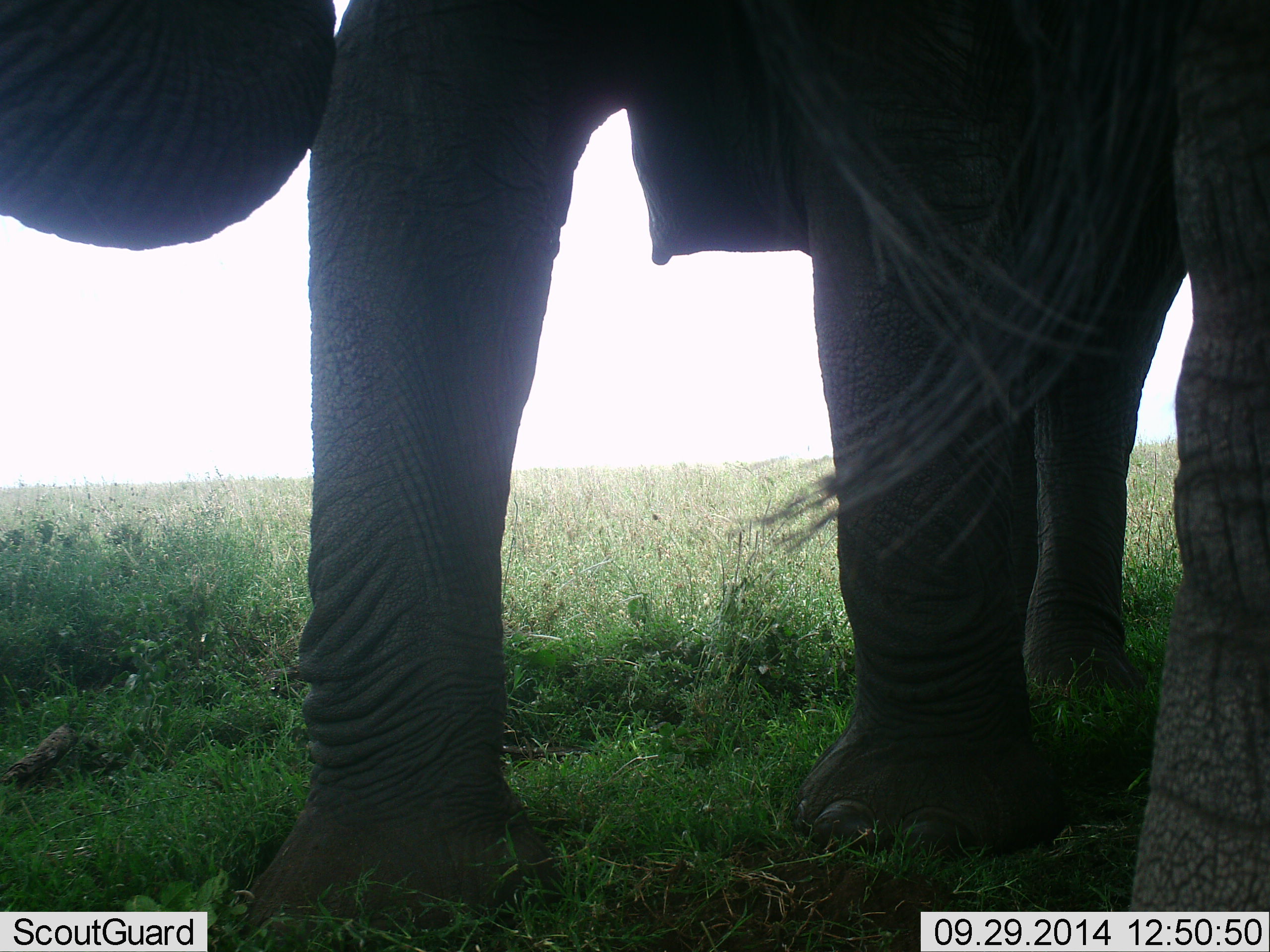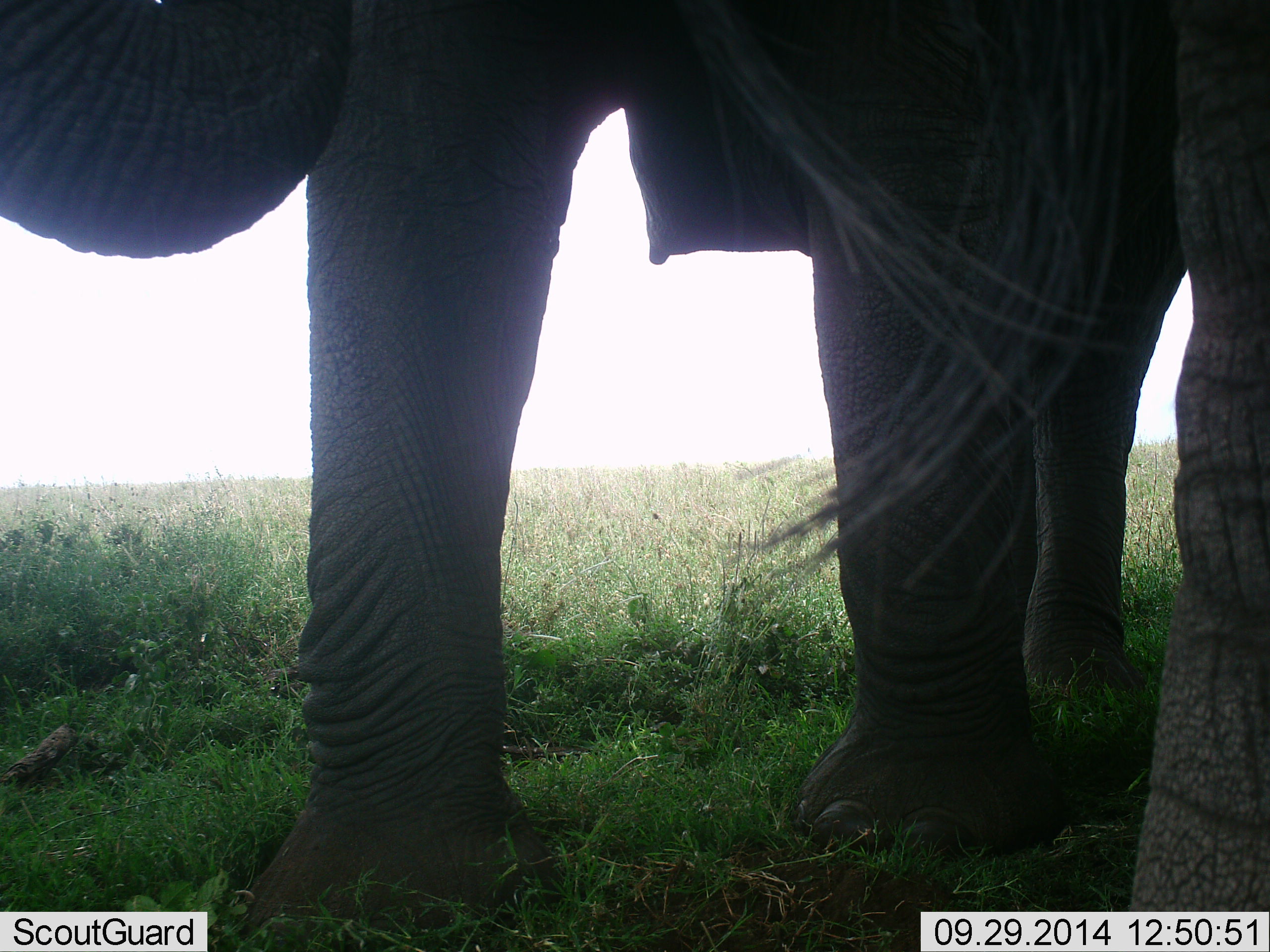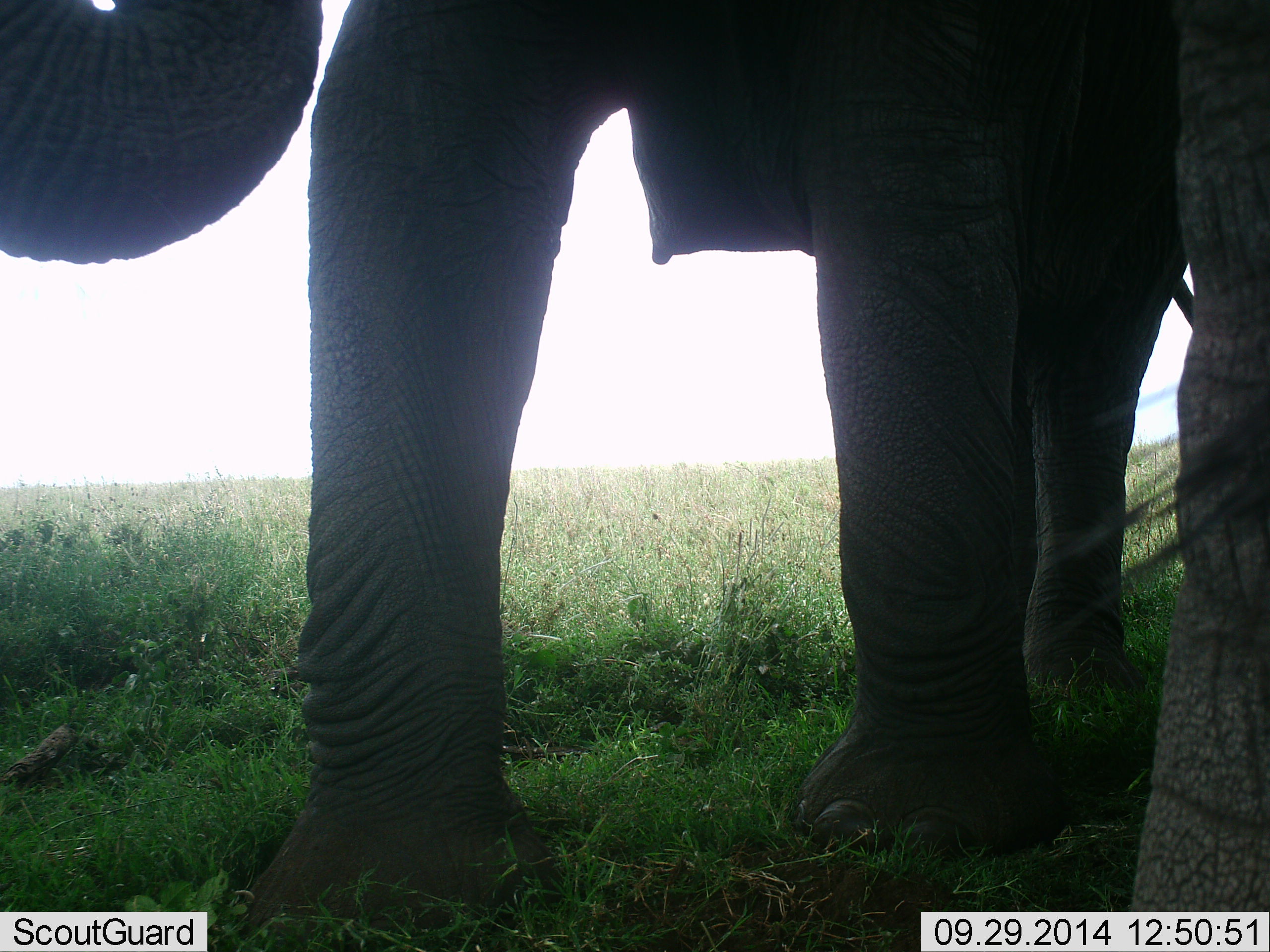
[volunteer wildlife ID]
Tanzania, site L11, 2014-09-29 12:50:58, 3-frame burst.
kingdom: Animalia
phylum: Chordata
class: Mammalia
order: Proboscidea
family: Elephantidae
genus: Loxodonta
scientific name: Loxodonta africana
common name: african bush elephant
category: elephant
Elephant (african bush elephant) (Loxodonta africana), count 2. Behavior (volunteer vote fractions): standing 90%, resting 0%, moving 10%, interacting 0%. Young present (vote fraction): 0%. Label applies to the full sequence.